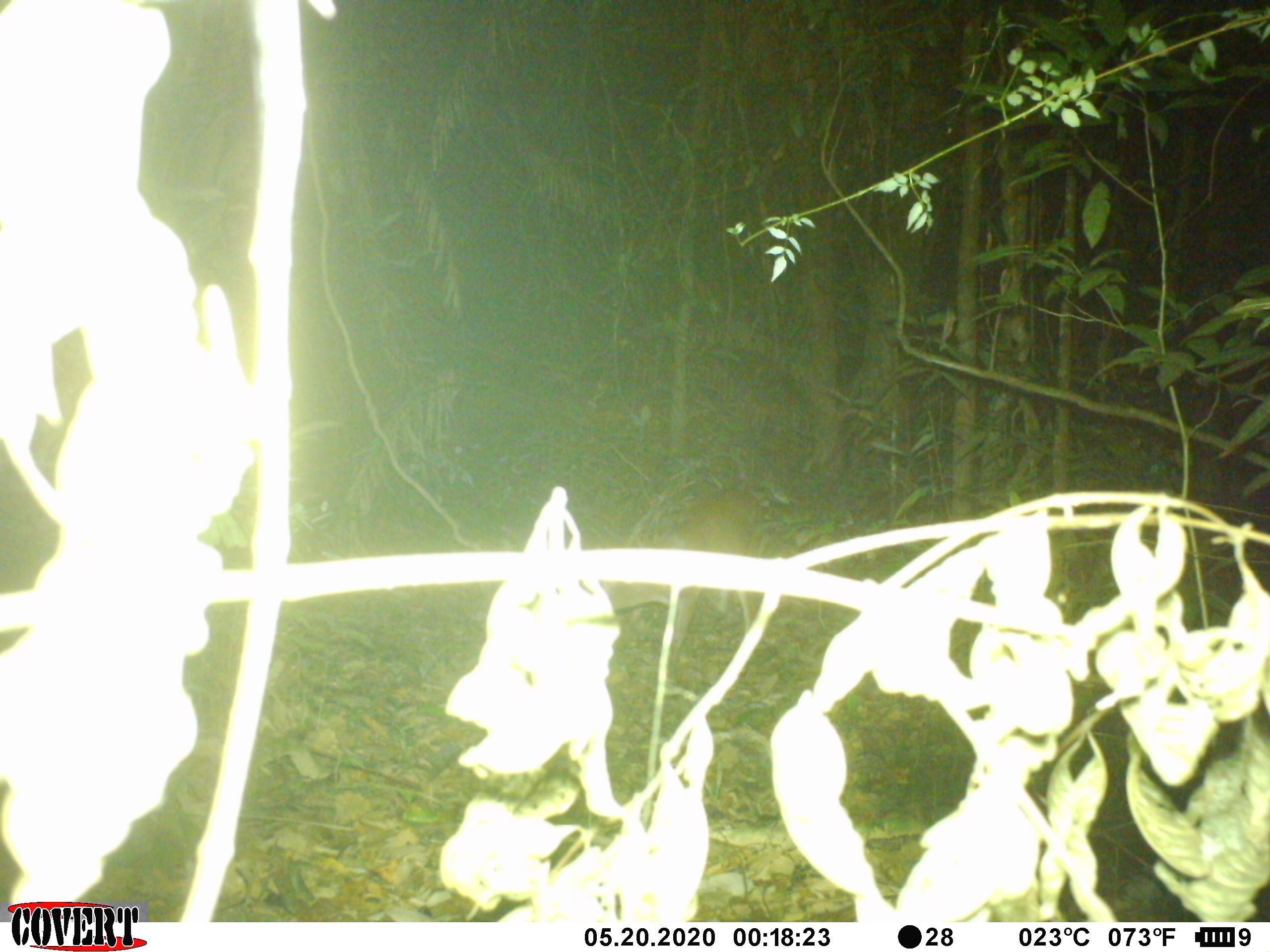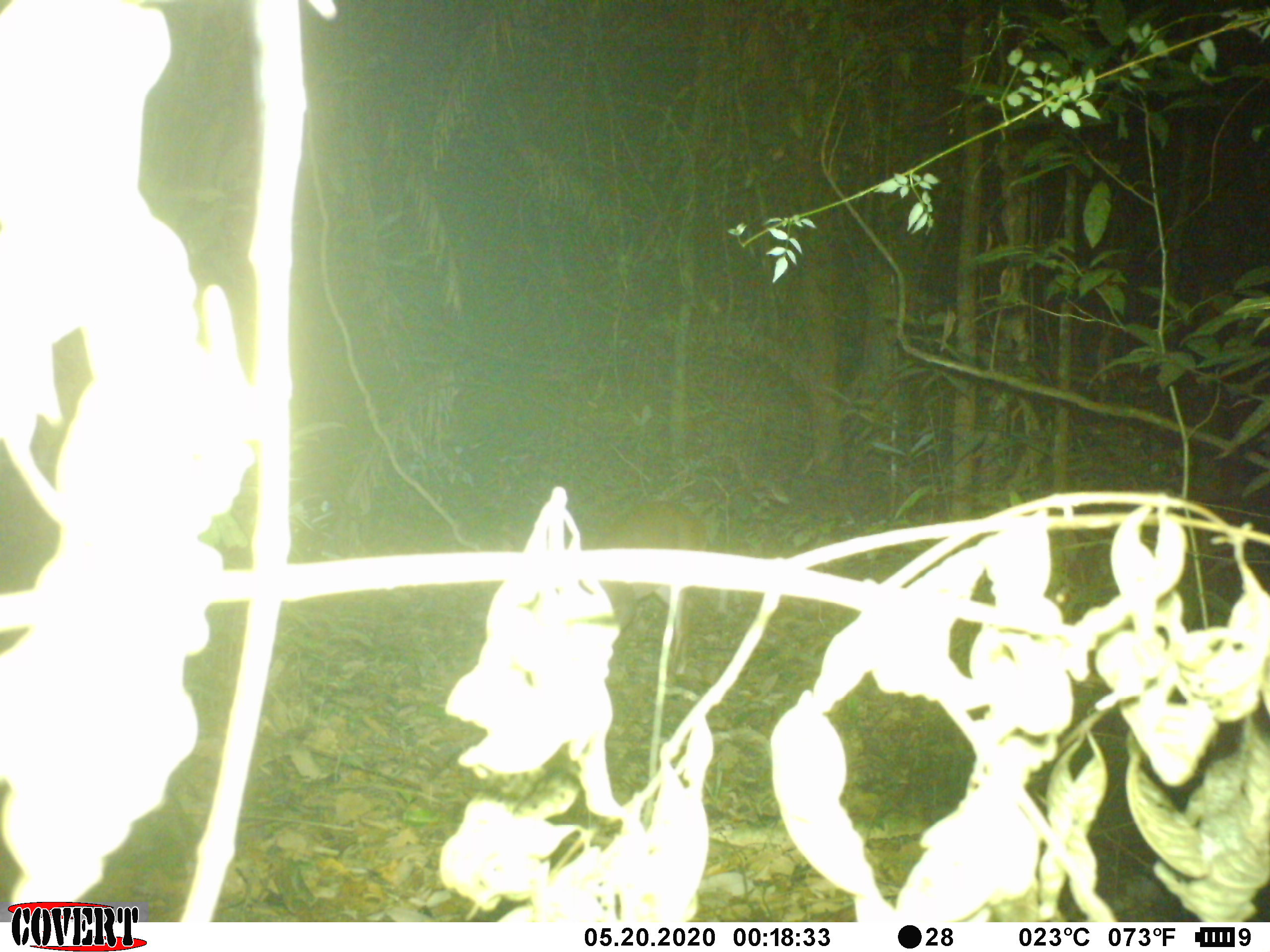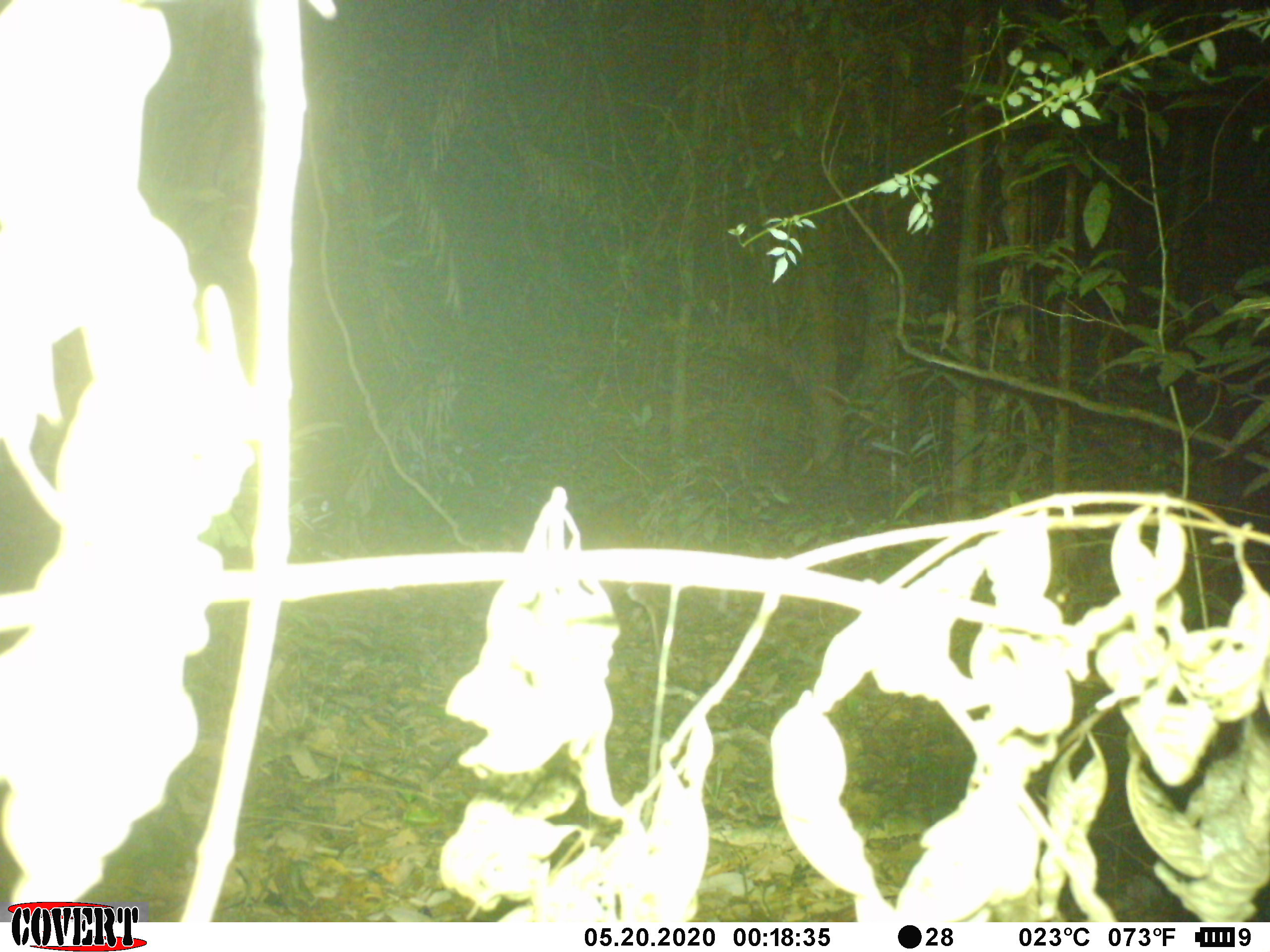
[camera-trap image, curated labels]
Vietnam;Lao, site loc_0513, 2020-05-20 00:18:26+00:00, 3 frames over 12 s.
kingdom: Animalia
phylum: Chordata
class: Mammalia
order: Artiodactyla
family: Cervidae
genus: Muntiacus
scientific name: Muntiacus vuquangensis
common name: large-antlered muntjac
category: large antlered muntjac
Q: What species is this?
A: Large antlered muntjac (large-antlered muntjac) (Muntiacus vuquangensis).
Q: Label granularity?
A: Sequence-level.